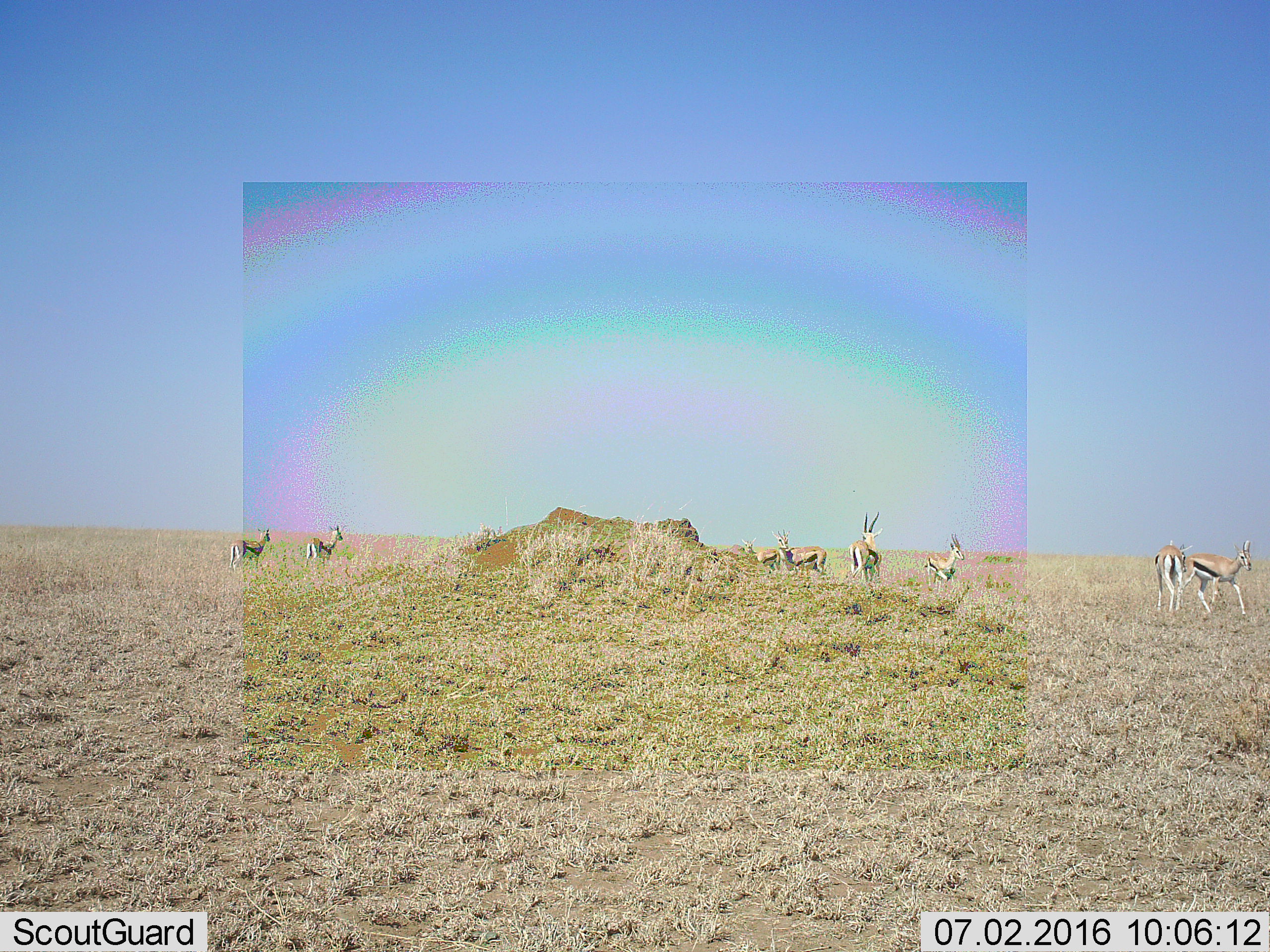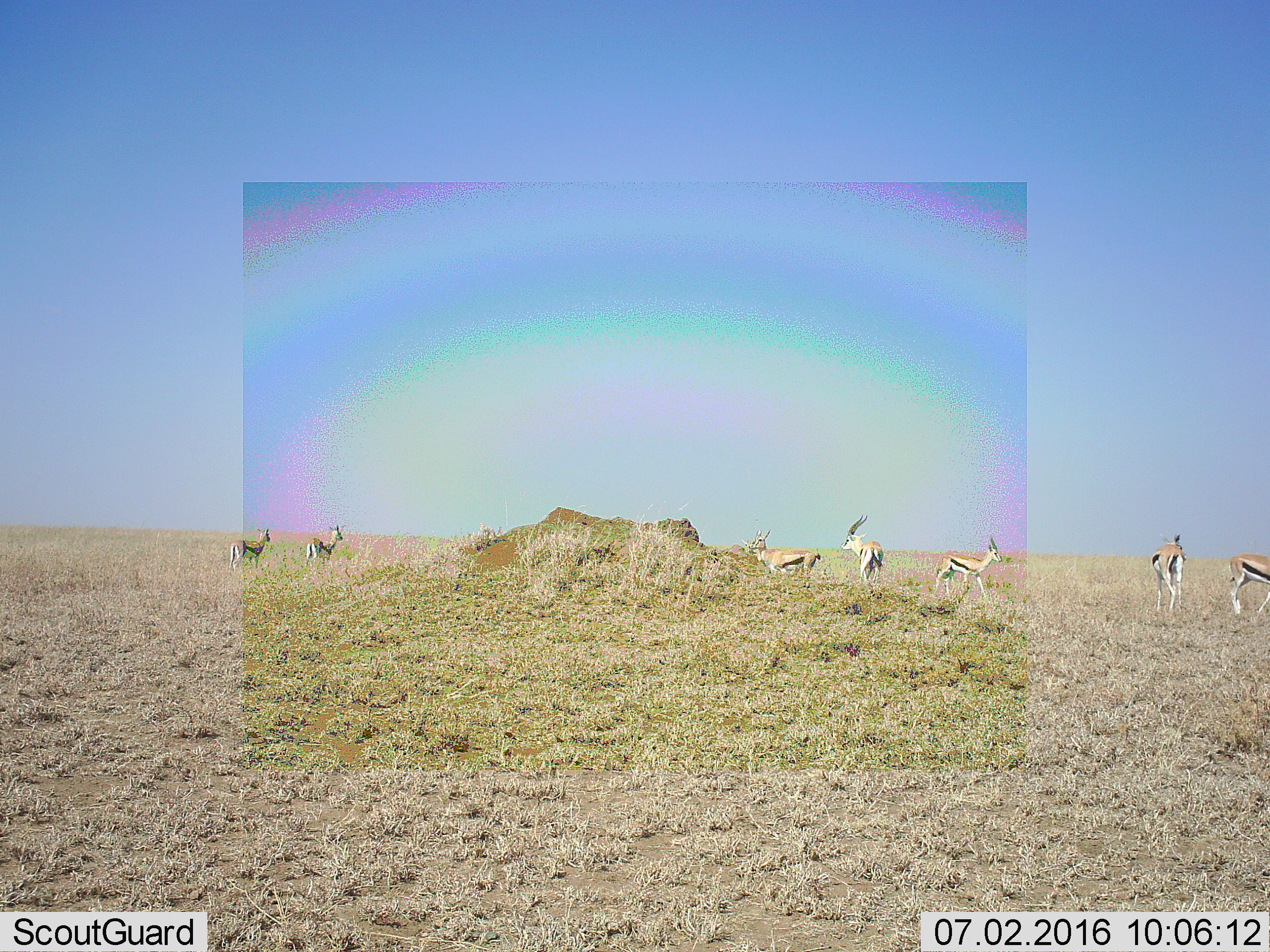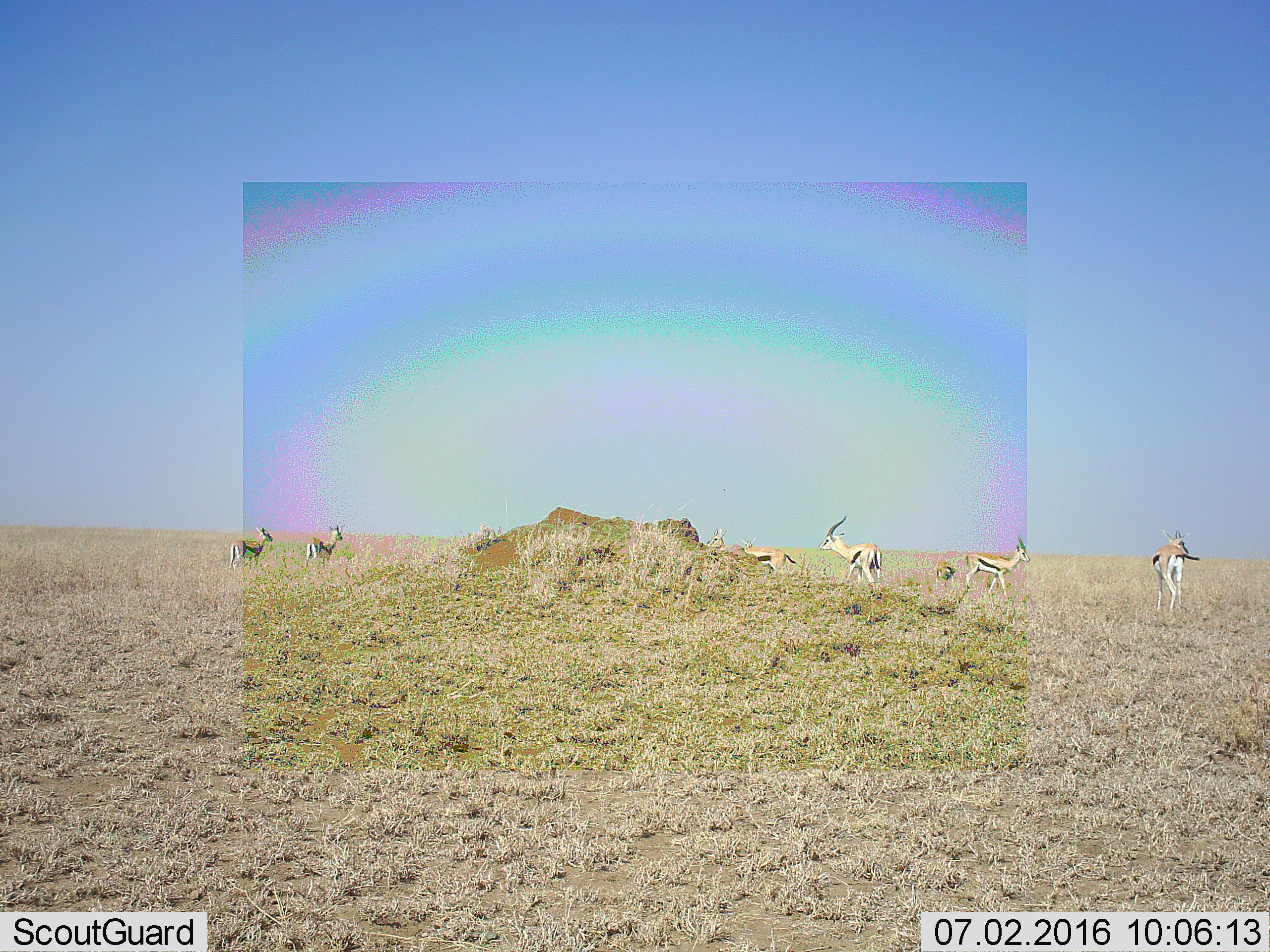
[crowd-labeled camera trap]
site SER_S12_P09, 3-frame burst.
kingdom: Animalia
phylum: Chordata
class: Mammalia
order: Artiodactyla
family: Bovidae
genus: Eudorcas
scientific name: Eudorcas thomsonii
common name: thomson's gazelle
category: gazellethomsons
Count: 8.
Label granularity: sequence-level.